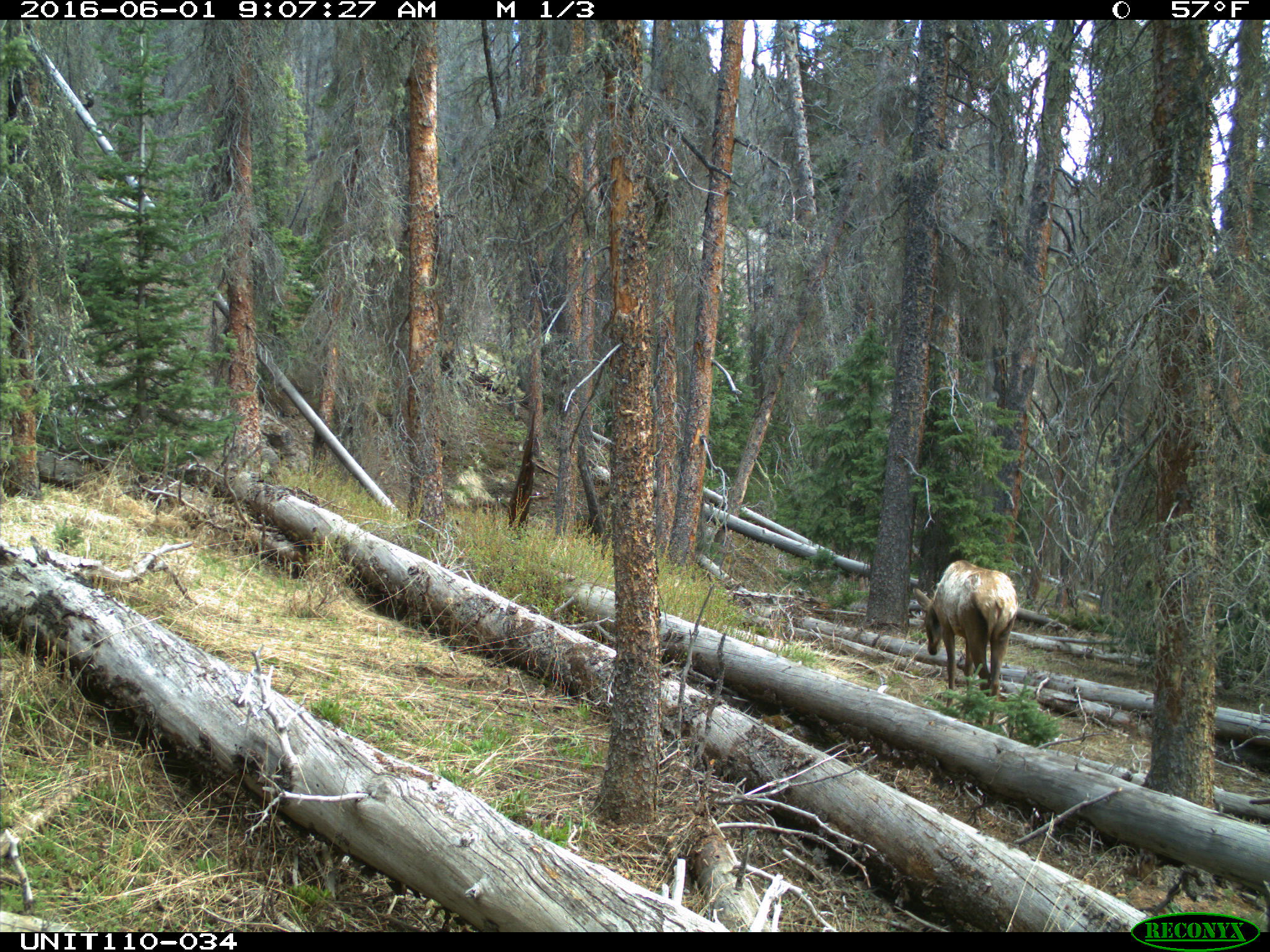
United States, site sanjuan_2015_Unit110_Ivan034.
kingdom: Animalia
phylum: Chordata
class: Mammalia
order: Artiodactyla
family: Cervidae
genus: Cervus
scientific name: Cervus elaphus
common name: red deer